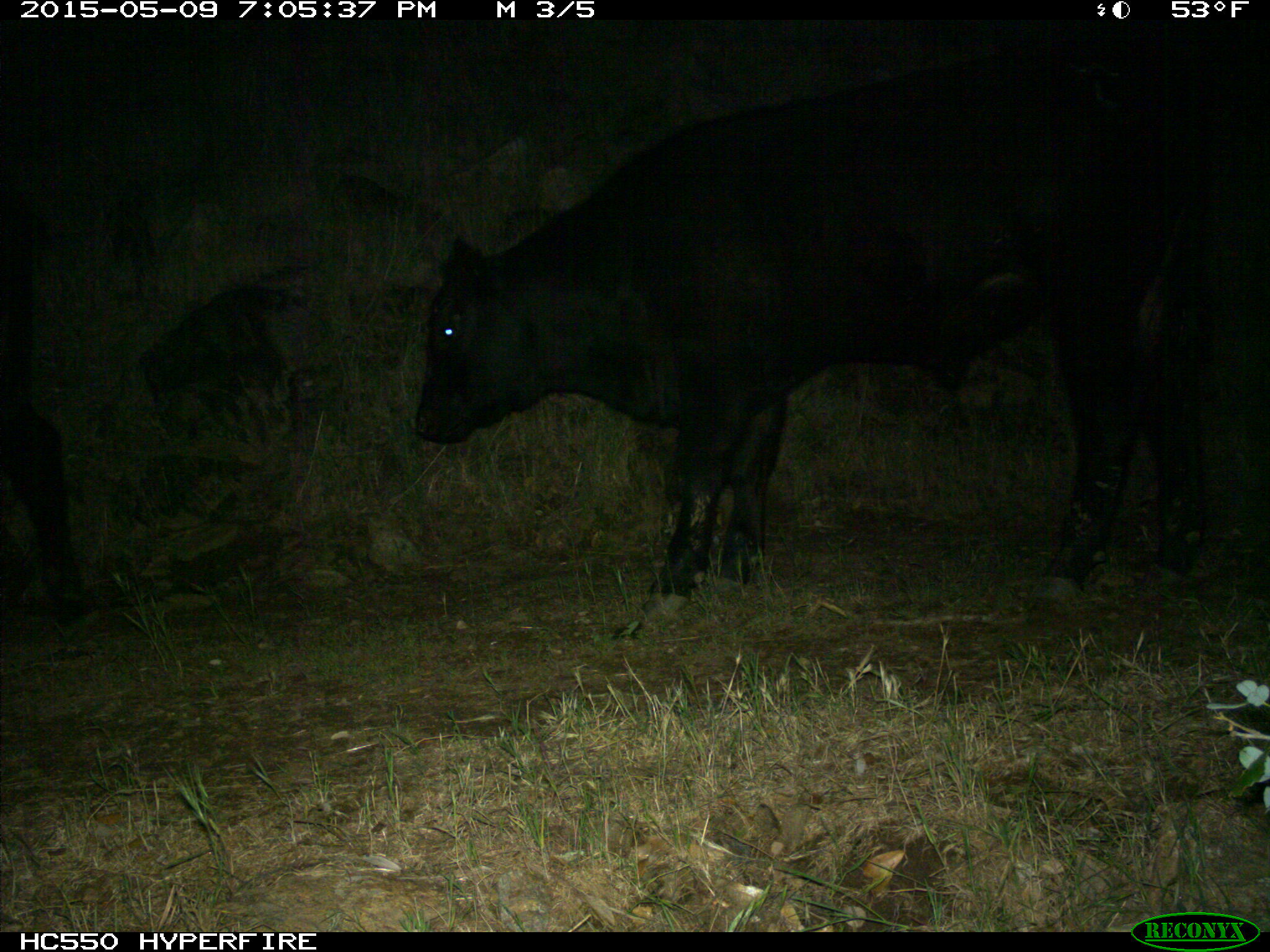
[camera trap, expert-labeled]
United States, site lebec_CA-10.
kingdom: Animalia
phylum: Chordata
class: Mammalia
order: Artiodactyla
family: Bovidae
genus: Bos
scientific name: Bos taurus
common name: domestic cow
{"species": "Bos taurus (domestic cow)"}